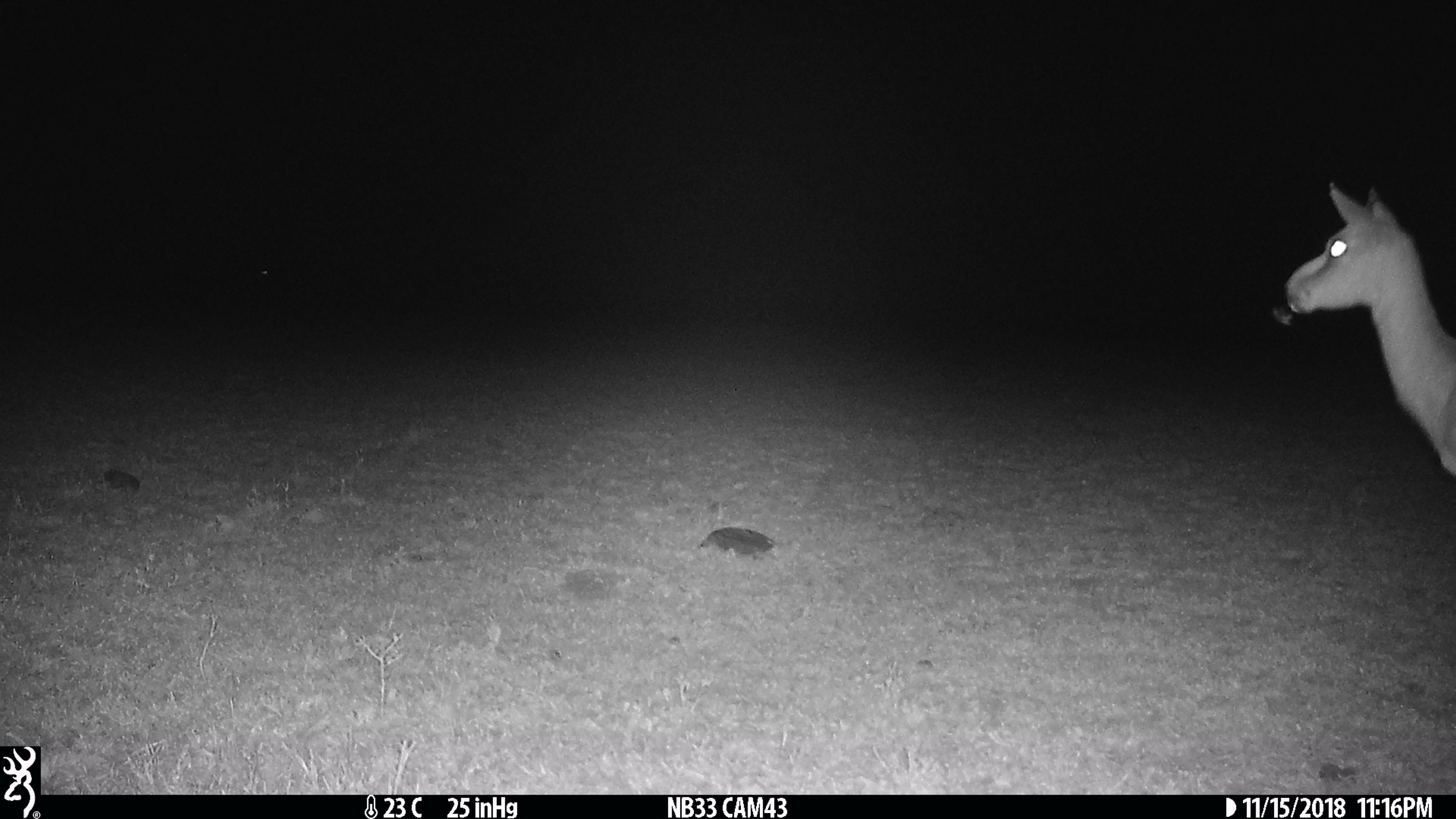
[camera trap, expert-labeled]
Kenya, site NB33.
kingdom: Animalia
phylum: Chordata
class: Mammalia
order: Artiodactyla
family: Bovidae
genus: Eudorcas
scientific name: Eudorcas thomsonii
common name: thomon's gazelle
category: gazelle thomsons